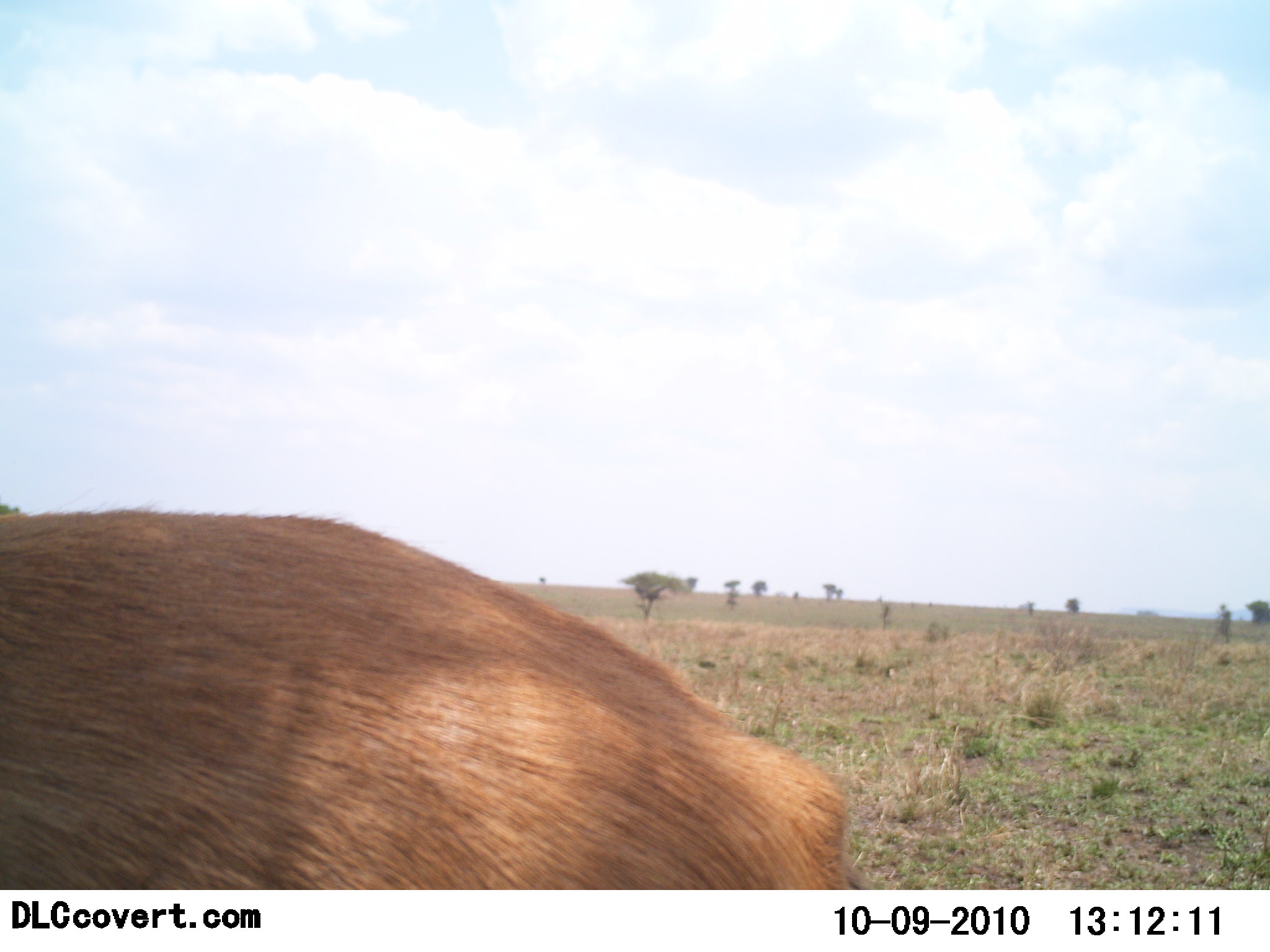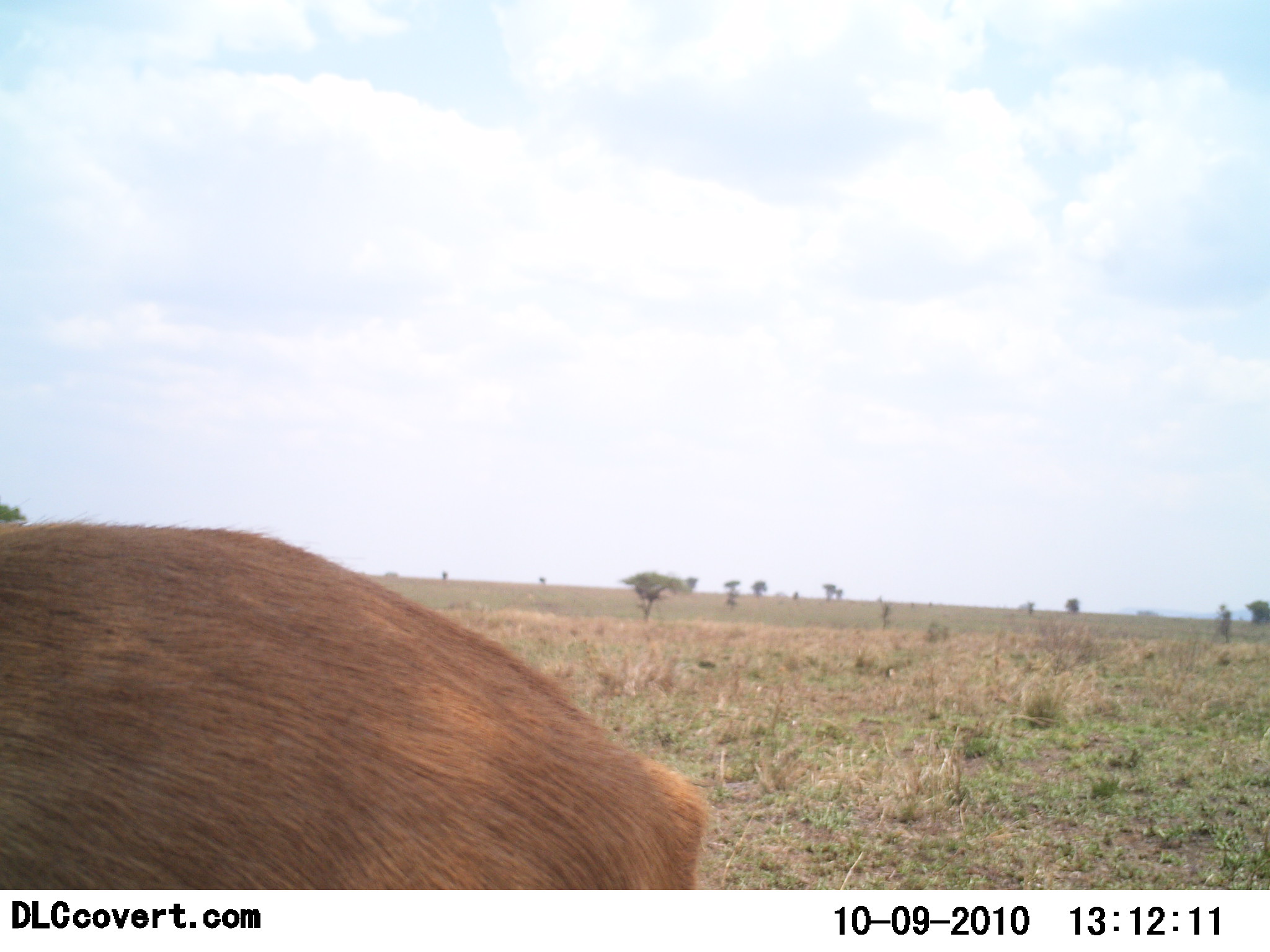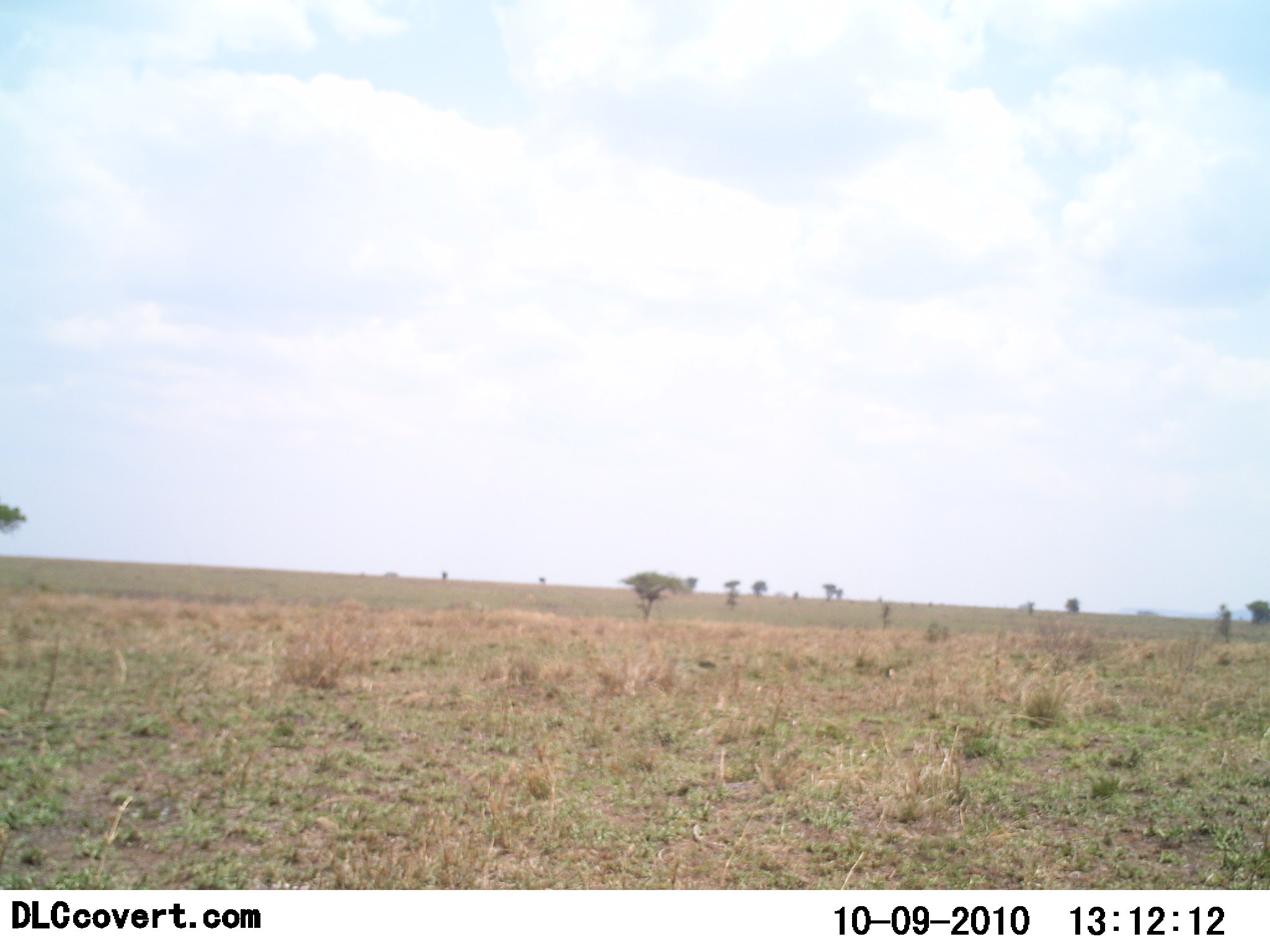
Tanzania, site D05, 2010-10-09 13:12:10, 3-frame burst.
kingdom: Animalia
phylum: Chordata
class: Mammalia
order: Artiodactyla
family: Bovidae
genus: Nanger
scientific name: Nanger granti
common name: grant's gazelle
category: gazellegrants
Gazellegrants (grant's gazelle) (Nanger granti), count 1. Behavior (volunteer vote fractions): standing 0%, resting 0%, moving 100%, interacting 0%. Young present (vote fraction): 0%. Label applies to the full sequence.